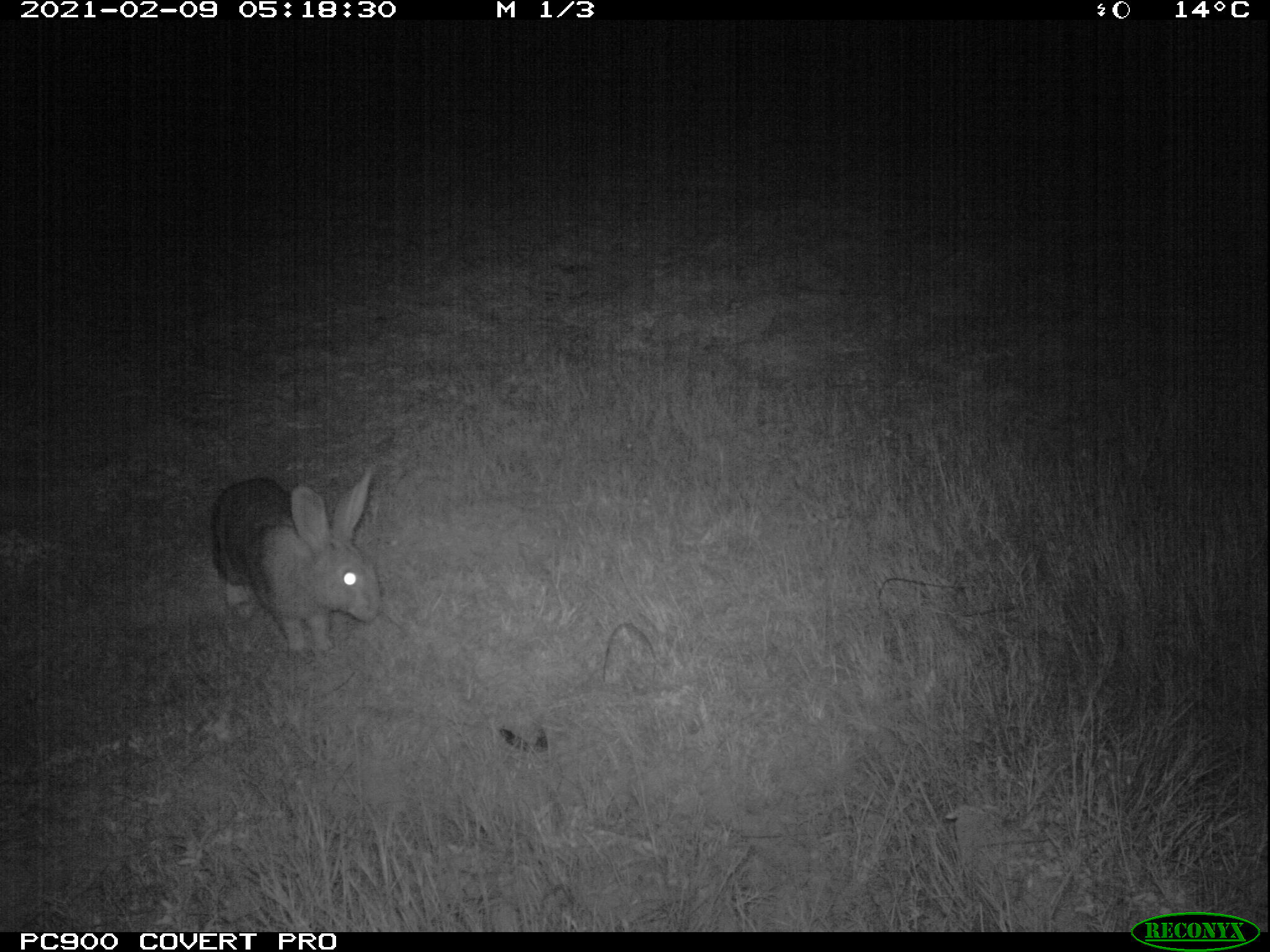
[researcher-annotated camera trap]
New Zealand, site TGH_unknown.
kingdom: Animalia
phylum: Chordata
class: Mammalia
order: Lagomorpha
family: Leporidae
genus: Oryctolagus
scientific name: Oryctolagus cuniculus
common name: european rabbit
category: rabbit